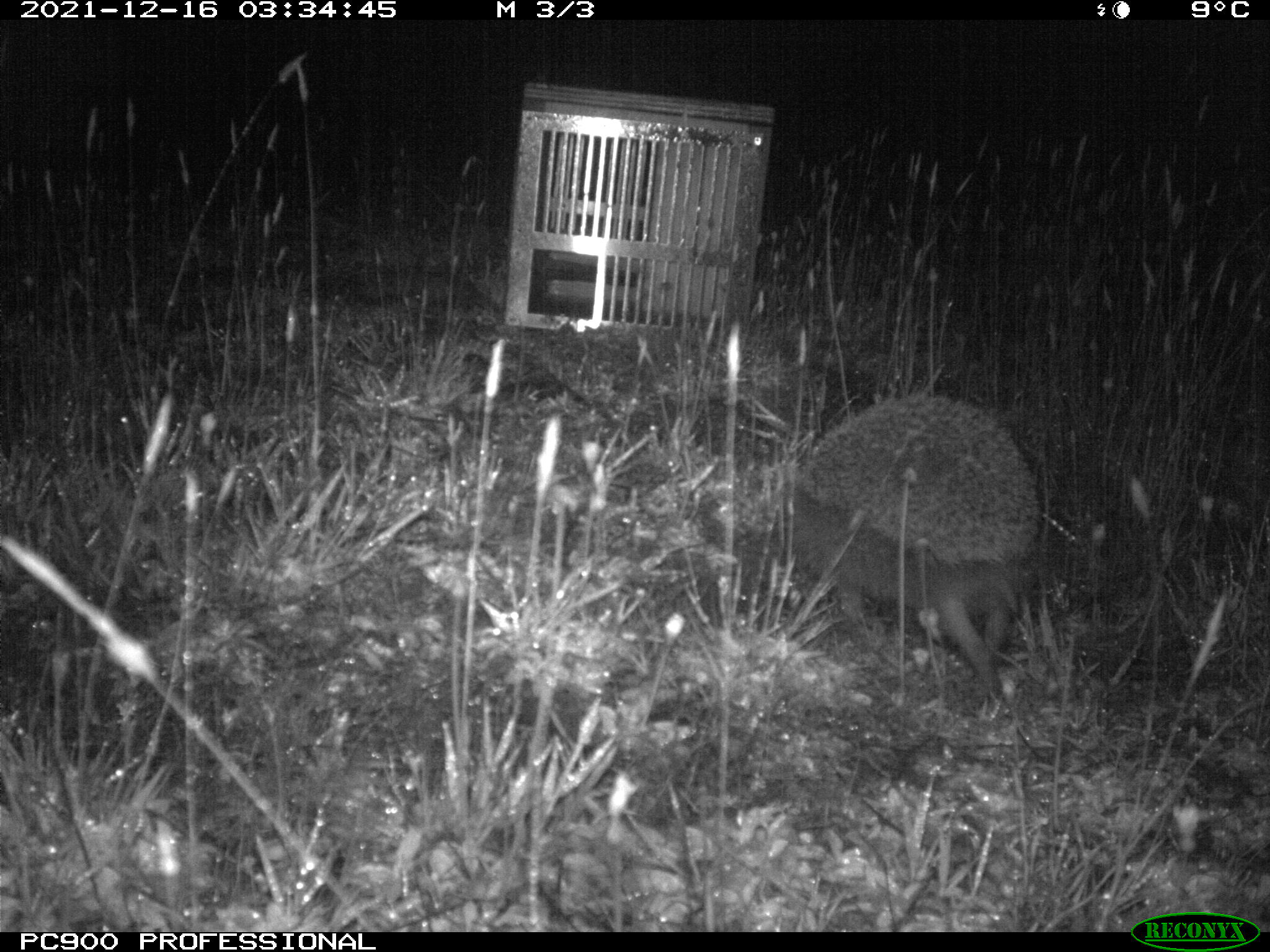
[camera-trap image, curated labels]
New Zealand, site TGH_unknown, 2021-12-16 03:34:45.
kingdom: Animalia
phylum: Chordata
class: Mammalia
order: Eulipotyphla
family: Erinaceidae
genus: Erinaceus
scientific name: Erinaceus europaeus europaeus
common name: european hedgehog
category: hedgehog